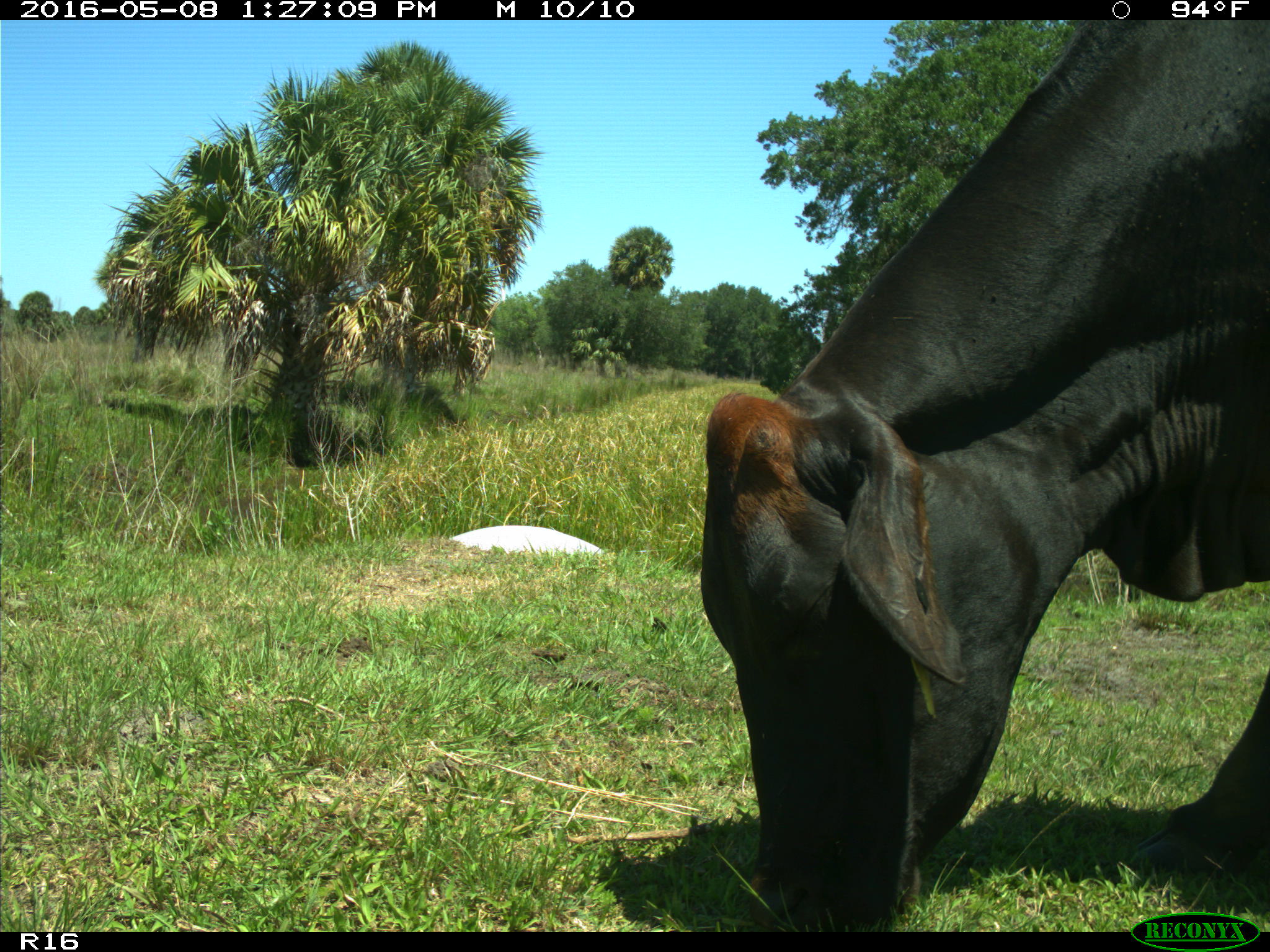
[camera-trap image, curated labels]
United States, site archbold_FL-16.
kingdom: Animalia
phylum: Chordata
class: Mammalia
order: Artiodactyla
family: Bovidae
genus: Bos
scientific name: Bos taurus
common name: domestic cow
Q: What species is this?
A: Bos taurus (domestic cow).